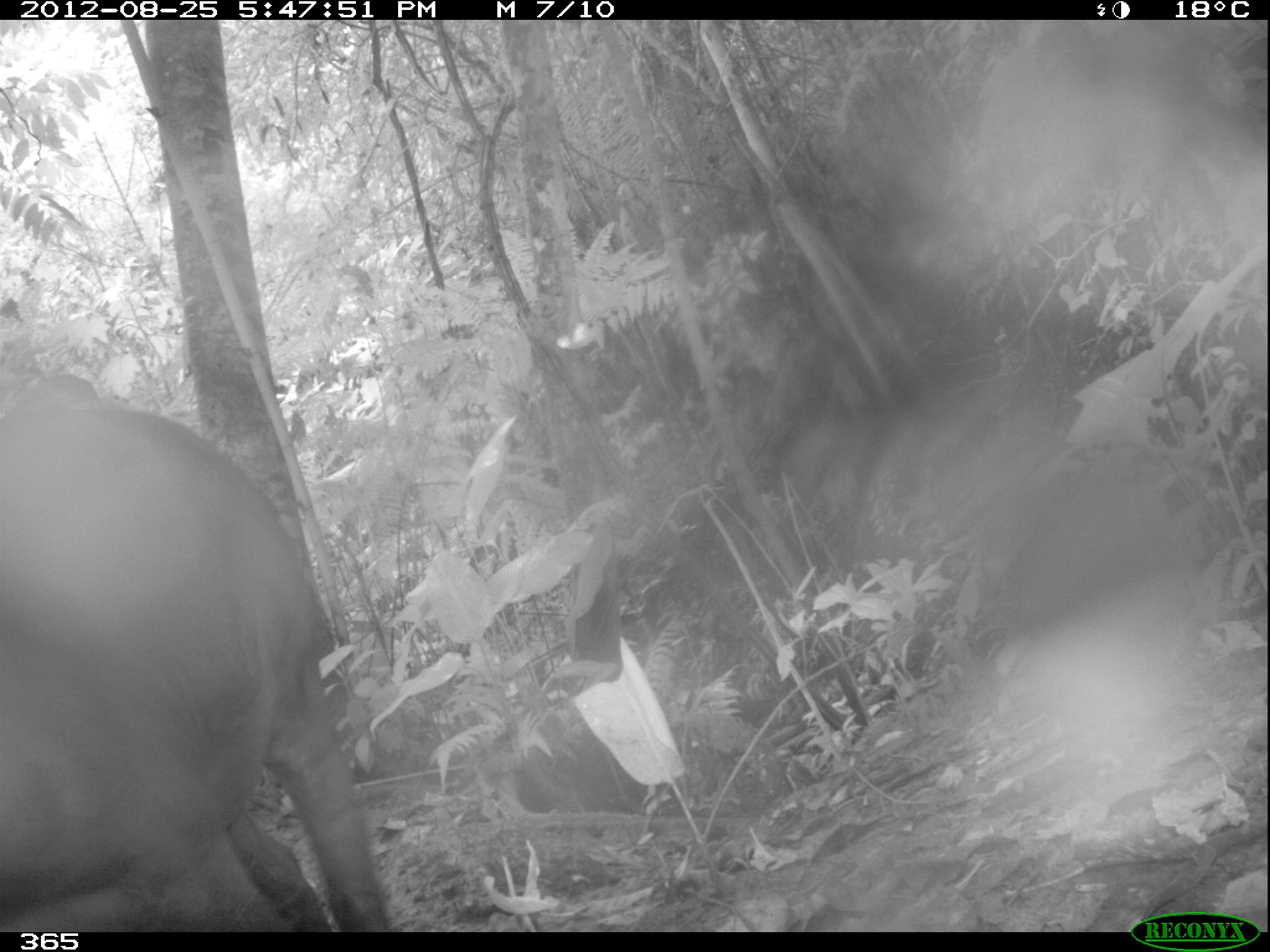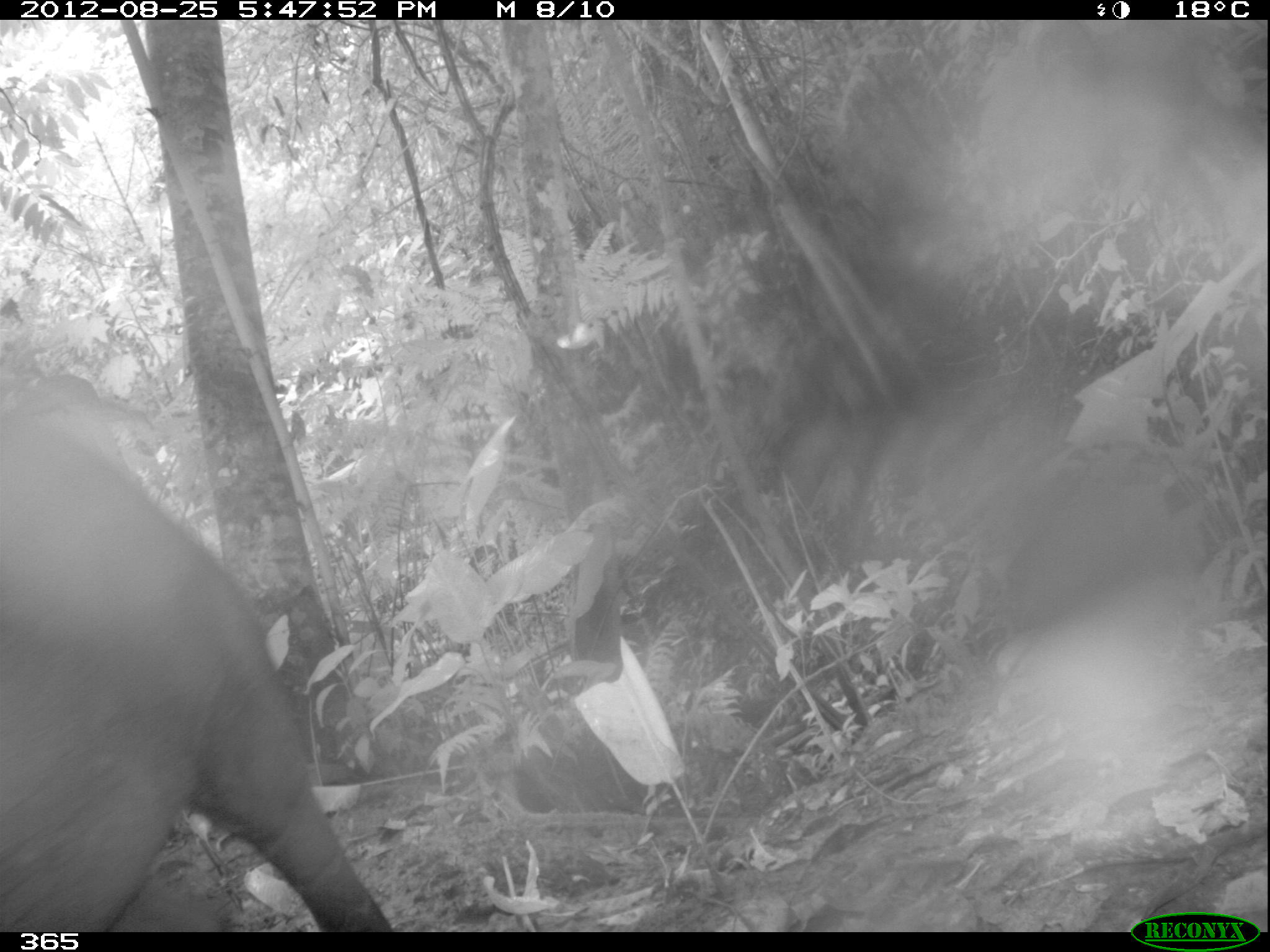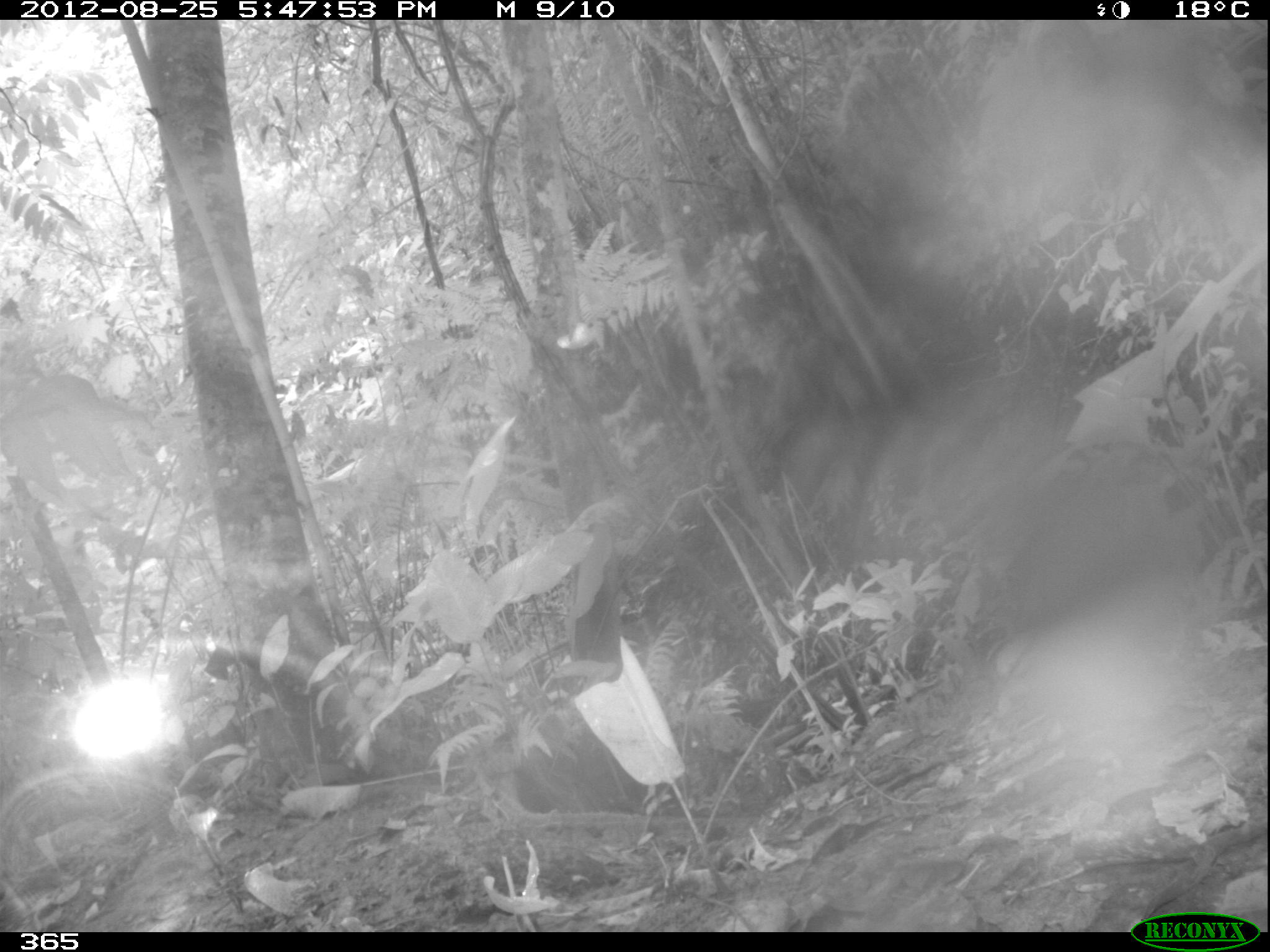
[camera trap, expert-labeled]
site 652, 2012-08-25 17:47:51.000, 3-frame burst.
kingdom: Animalia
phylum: Chordata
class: Mammalia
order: Perissodactyla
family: Tapiridae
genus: Tapirus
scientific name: Tapirus terrestris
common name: south american tapir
Tapirus terrestris (south american tapir).